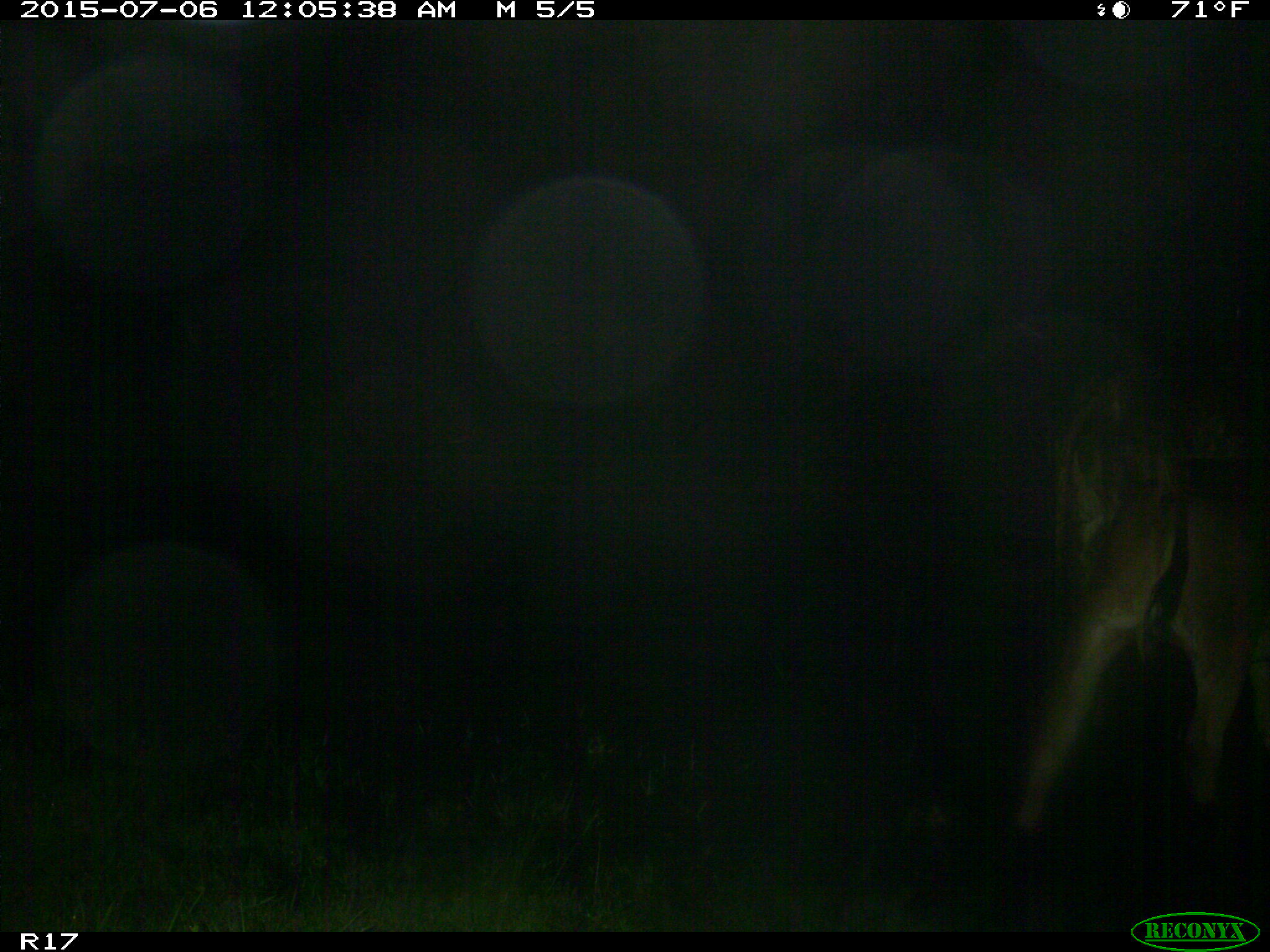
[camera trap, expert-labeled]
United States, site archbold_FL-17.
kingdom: Animalia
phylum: Chordata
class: Mammalia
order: Artiodactyla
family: Bovidae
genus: Bos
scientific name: Bos taurus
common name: domestic cow